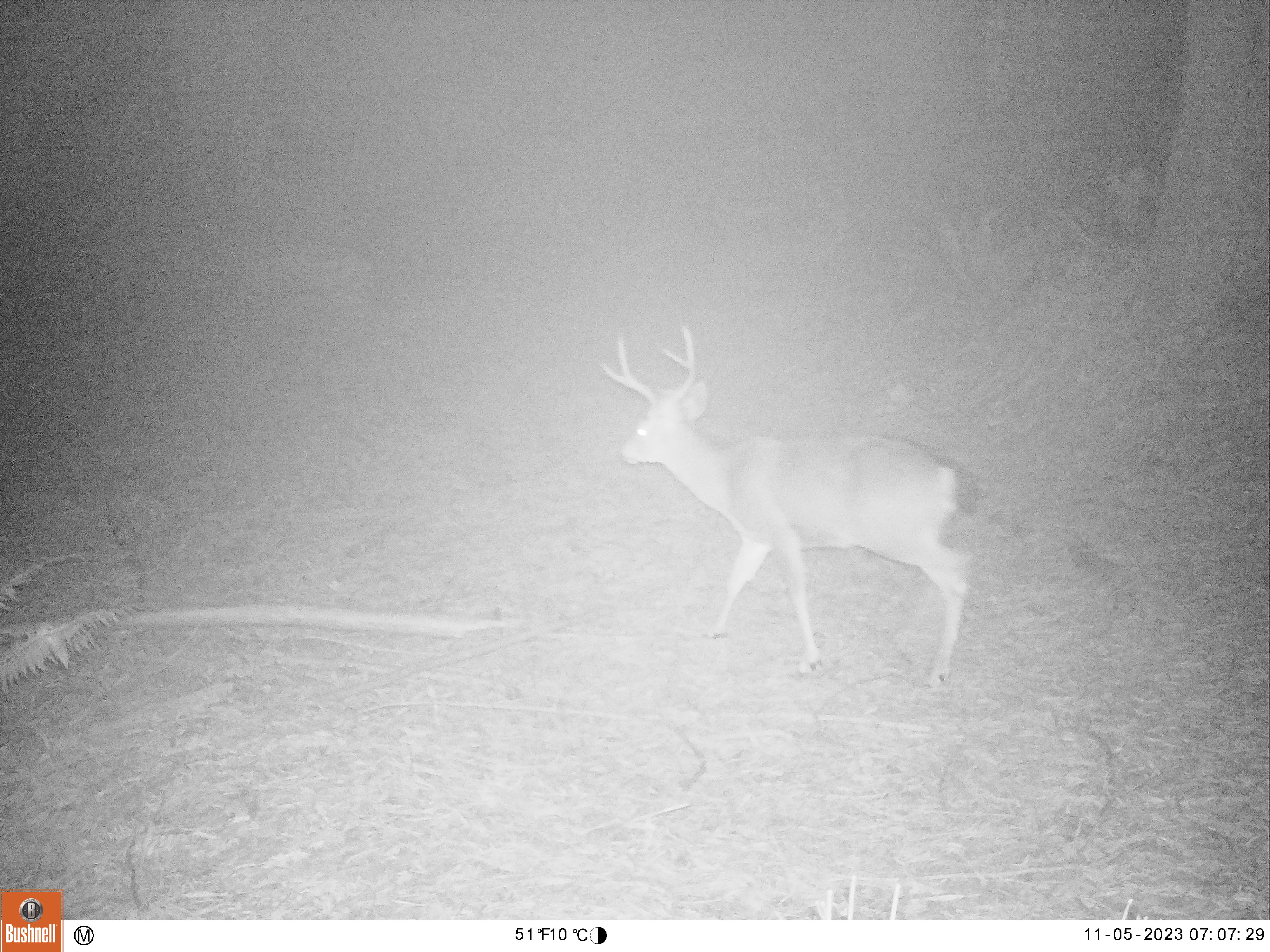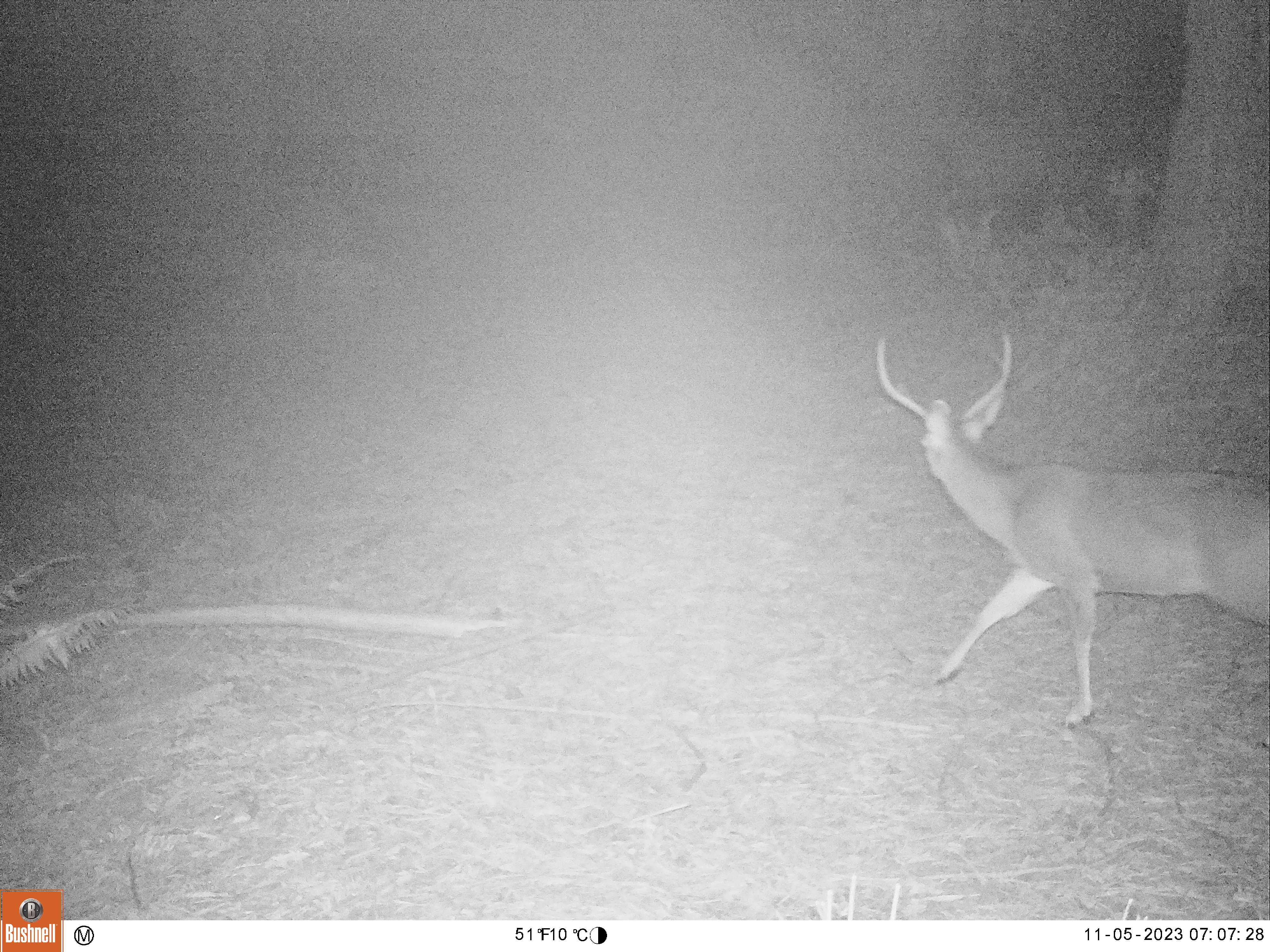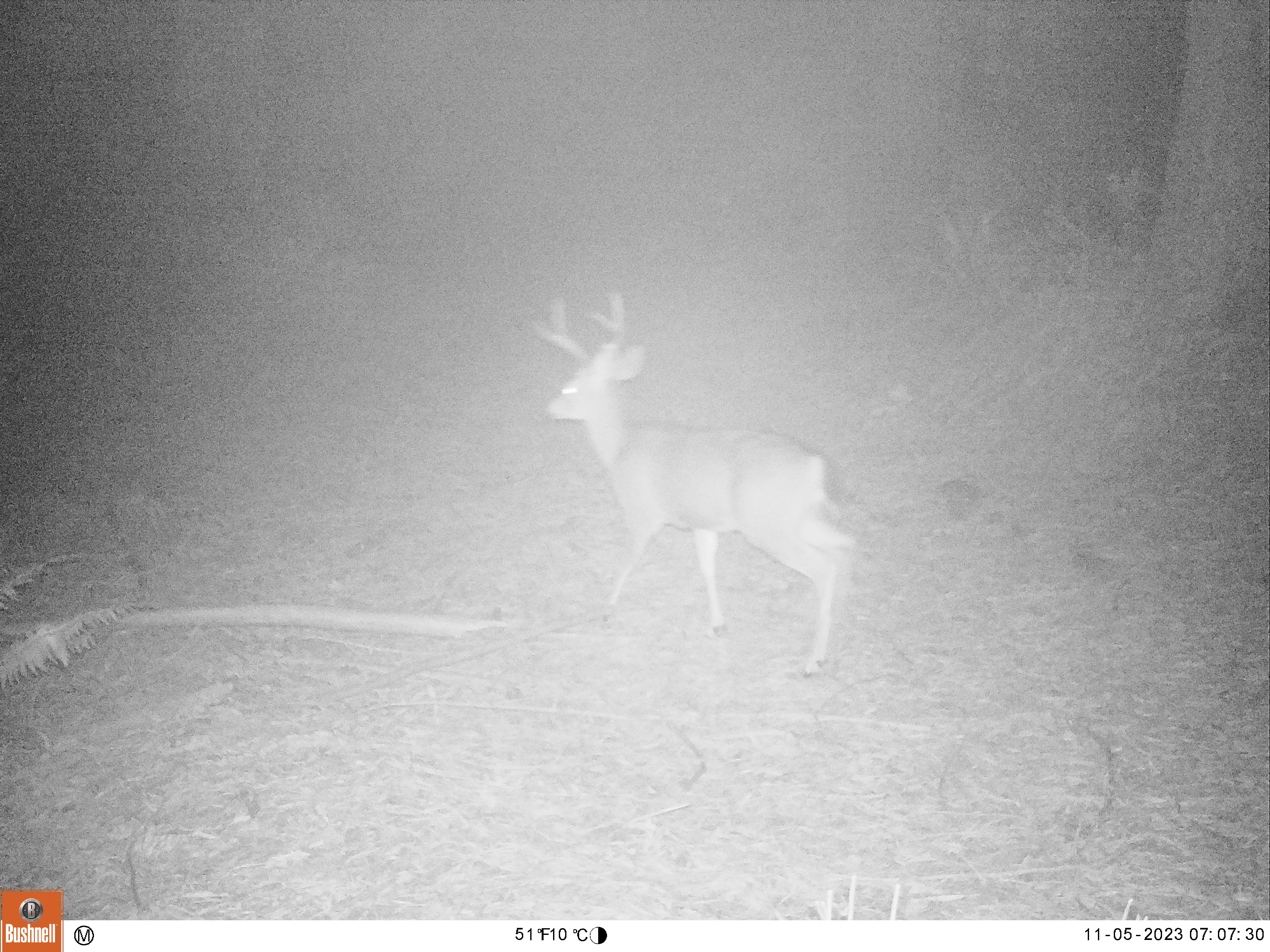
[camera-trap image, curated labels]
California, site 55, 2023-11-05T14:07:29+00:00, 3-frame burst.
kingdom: Animalia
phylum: Chordata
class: Mammalia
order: Artiodactyla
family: Cervidae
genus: Odocoileus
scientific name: Odocoileus hemionus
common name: mule deer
Mule deer (Odocoileus hemionus).